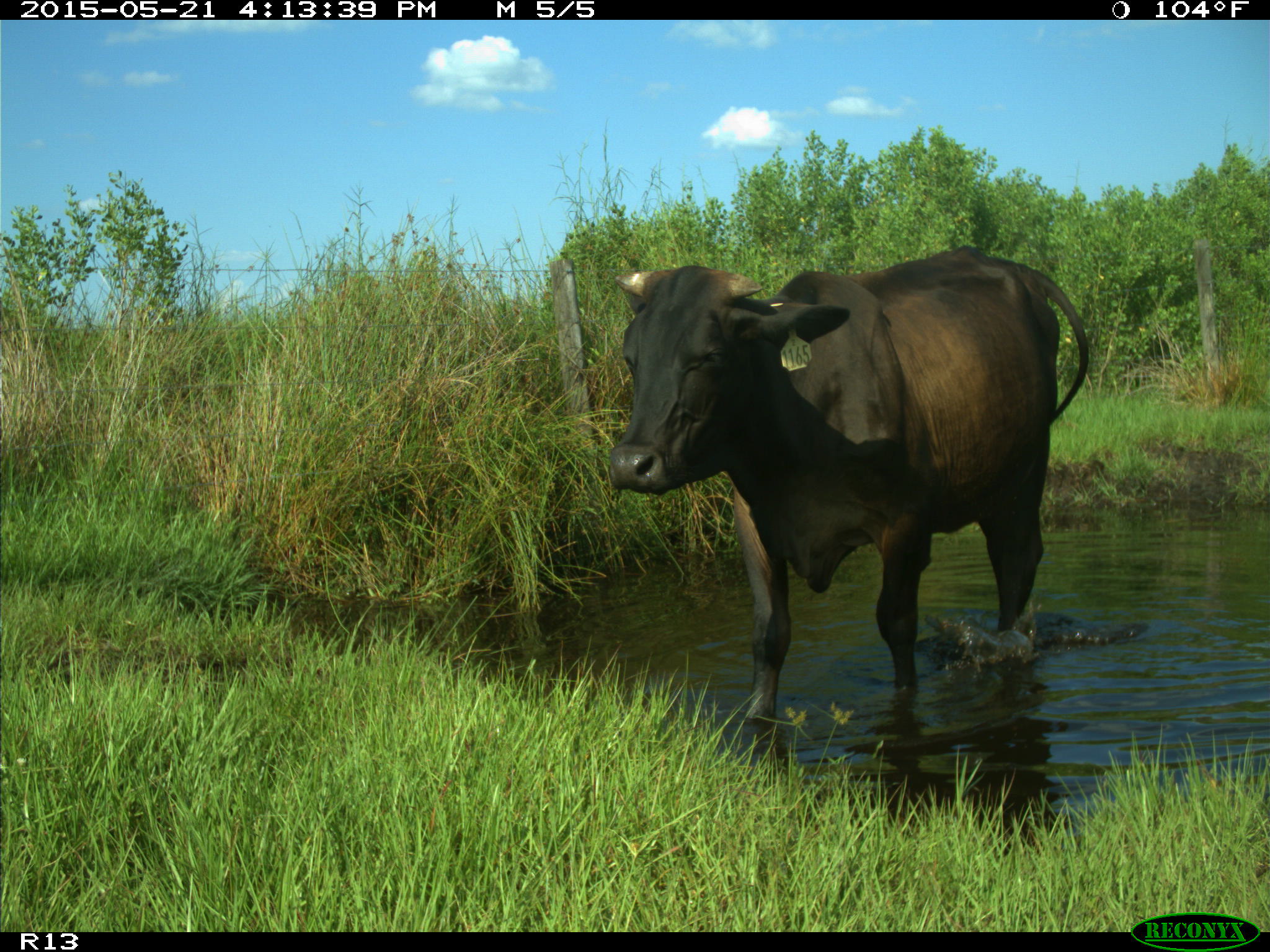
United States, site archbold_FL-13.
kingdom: Animalia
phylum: Chordata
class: Mammalia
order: Artiodactyla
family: Bovidae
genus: Bos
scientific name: Bos taurus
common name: domestic cow